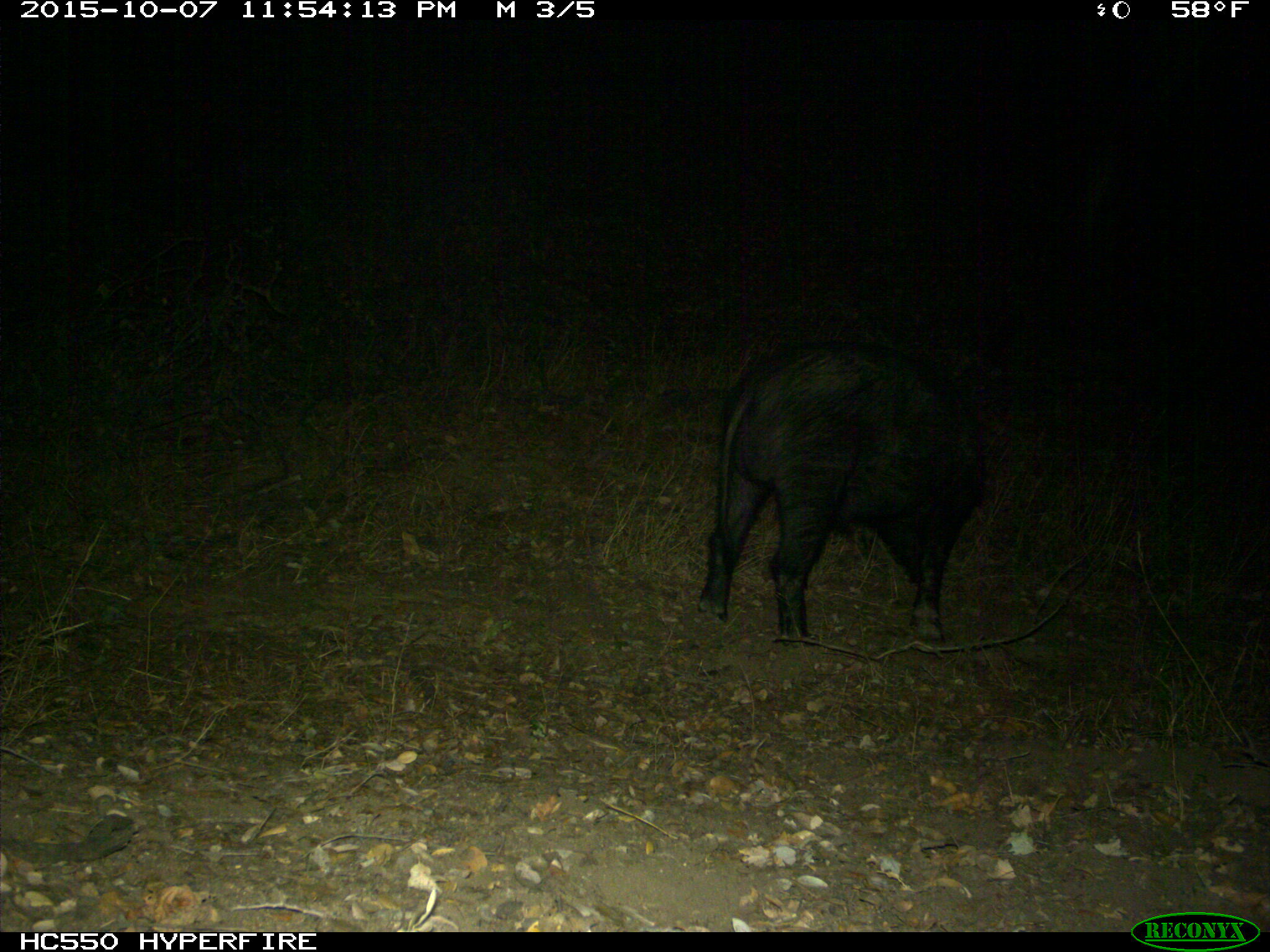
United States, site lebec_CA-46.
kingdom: Animalia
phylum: Chordata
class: Mammalia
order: Artiodactyla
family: Suidae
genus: Sus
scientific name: Sus scrofa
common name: wild boar